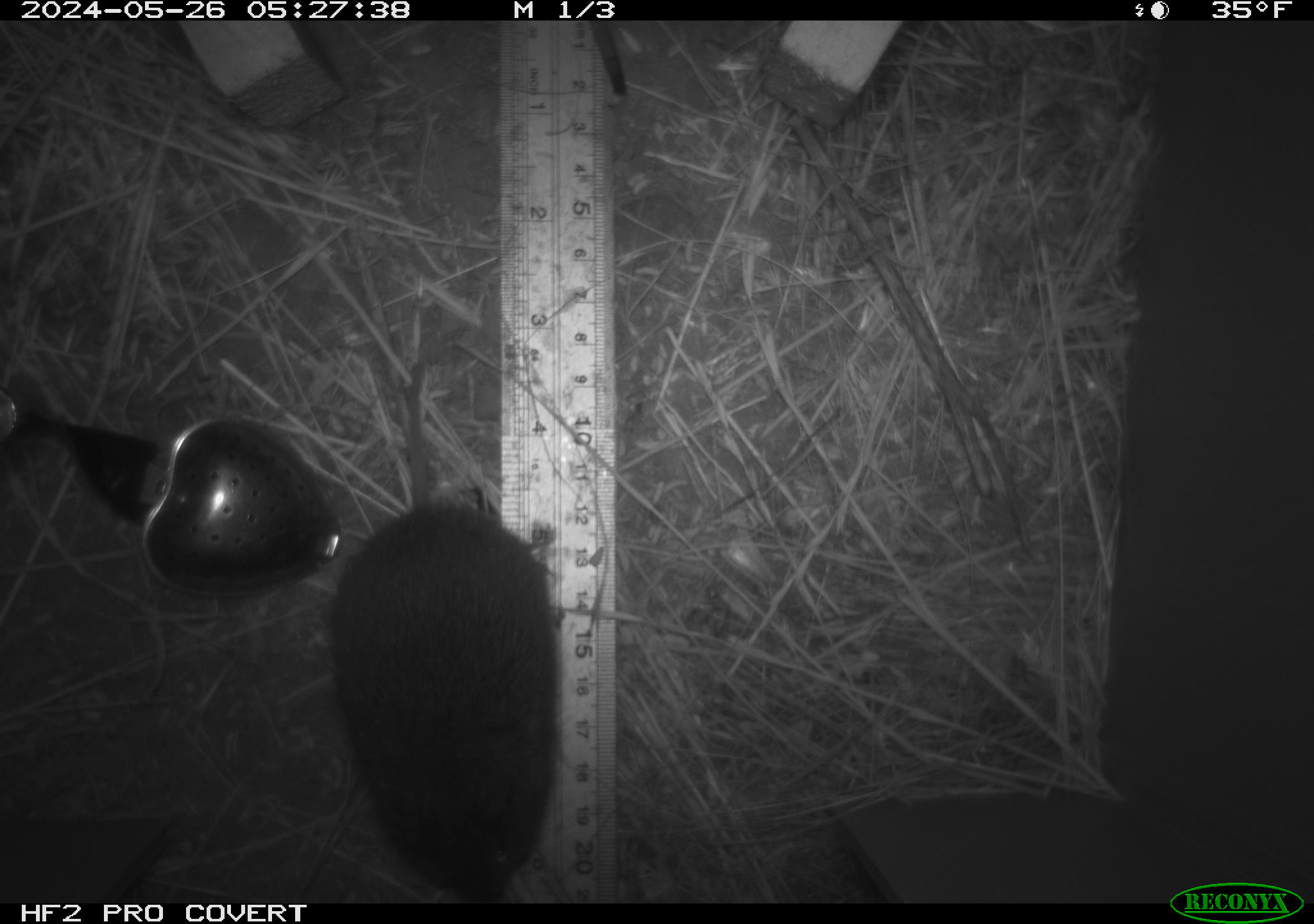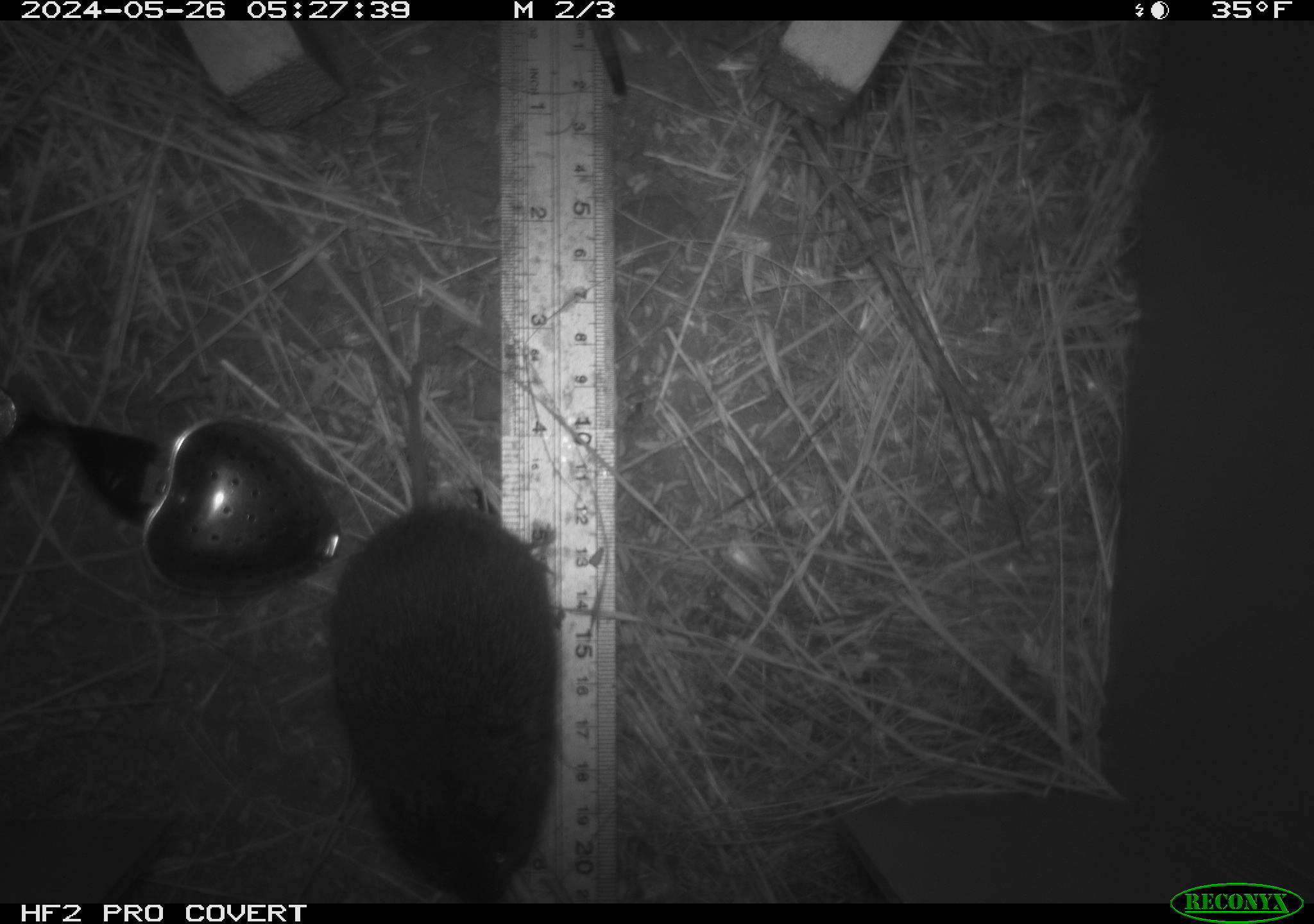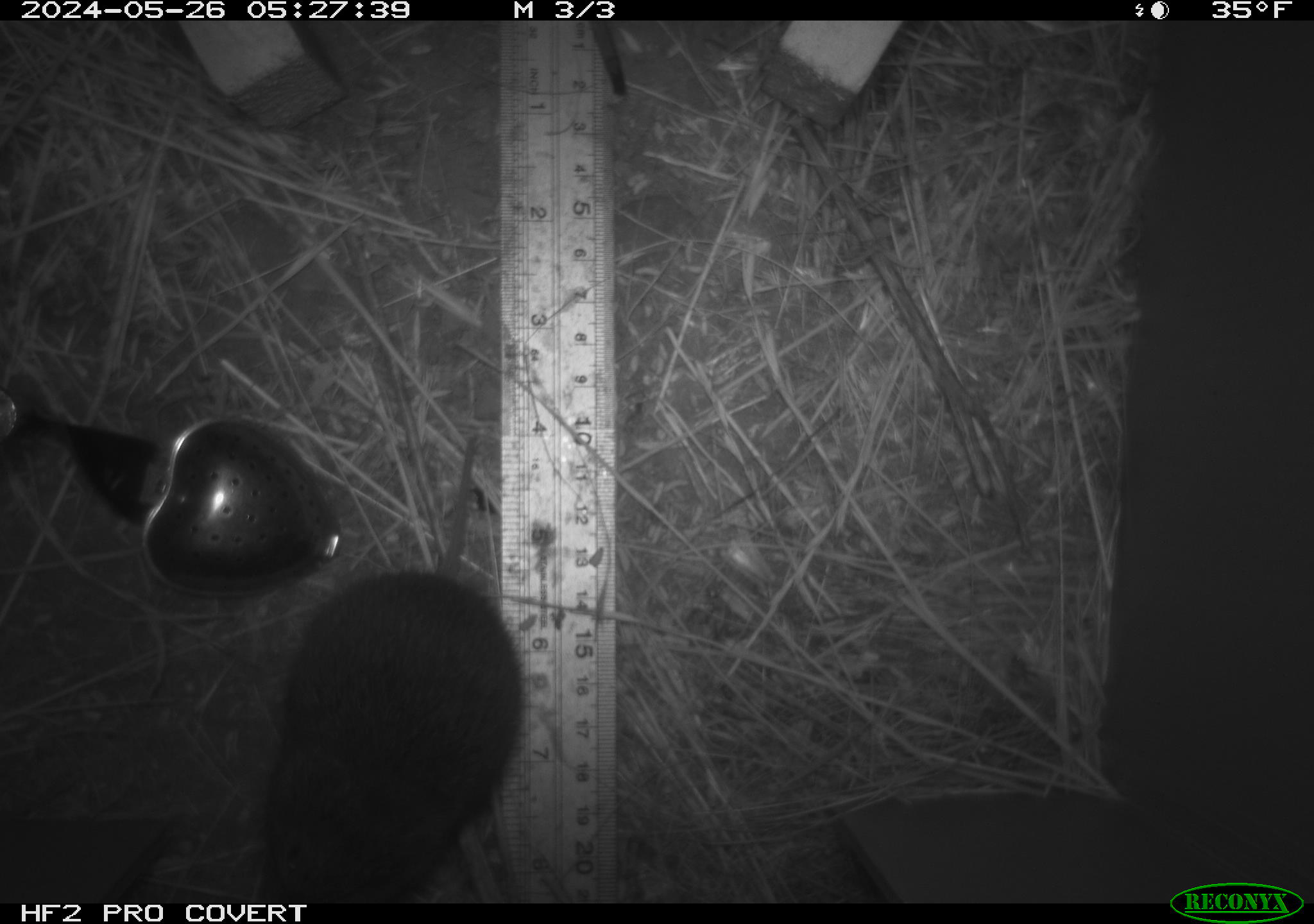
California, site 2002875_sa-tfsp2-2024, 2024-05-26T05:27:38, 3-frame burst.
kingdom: Animalia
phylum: Chordata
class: Mammalia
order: Rodentia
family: Cricetidae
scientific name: Arvicolinae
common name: voles, lemmings, and muskrats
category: arvicolinae subfamily